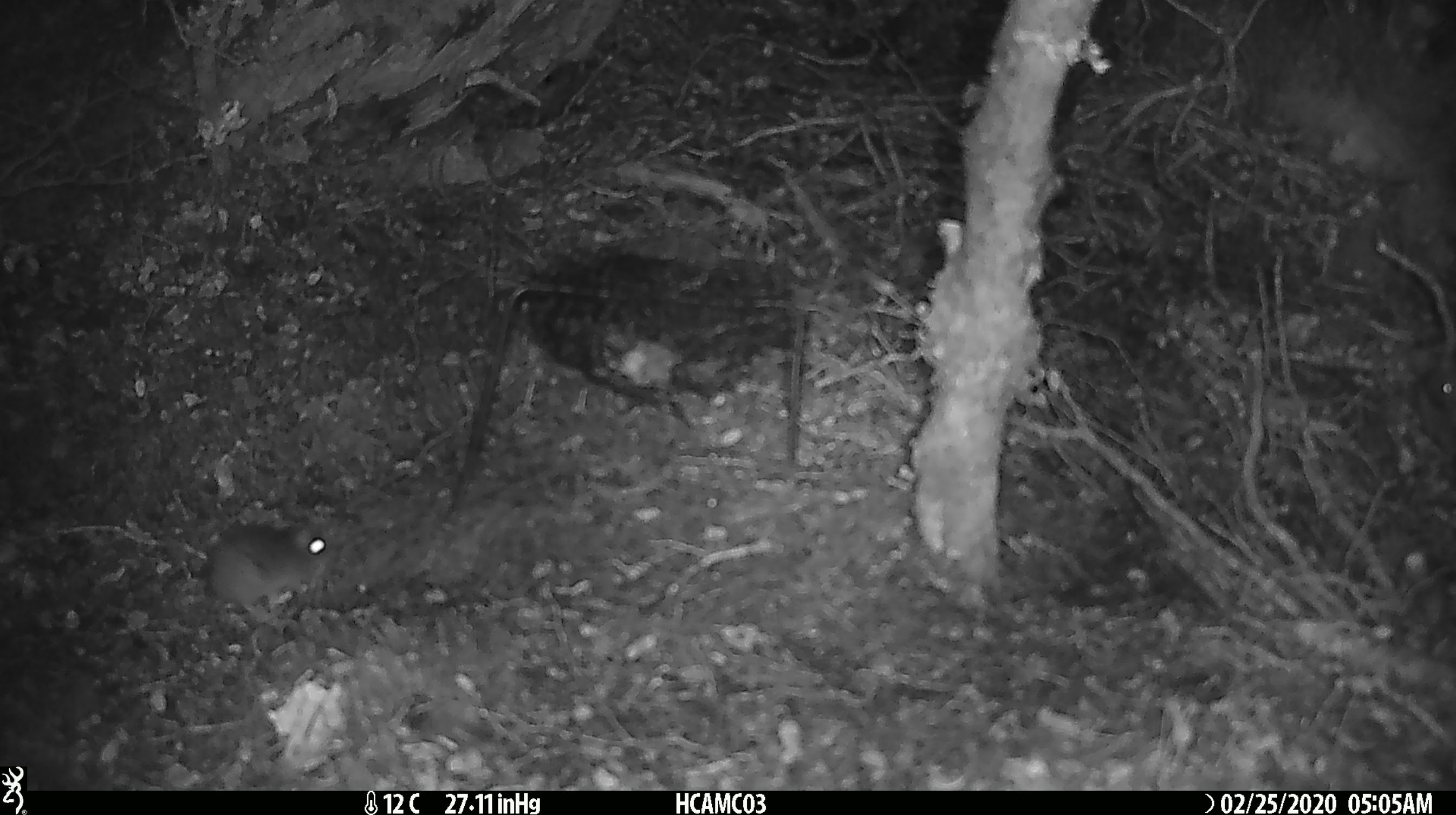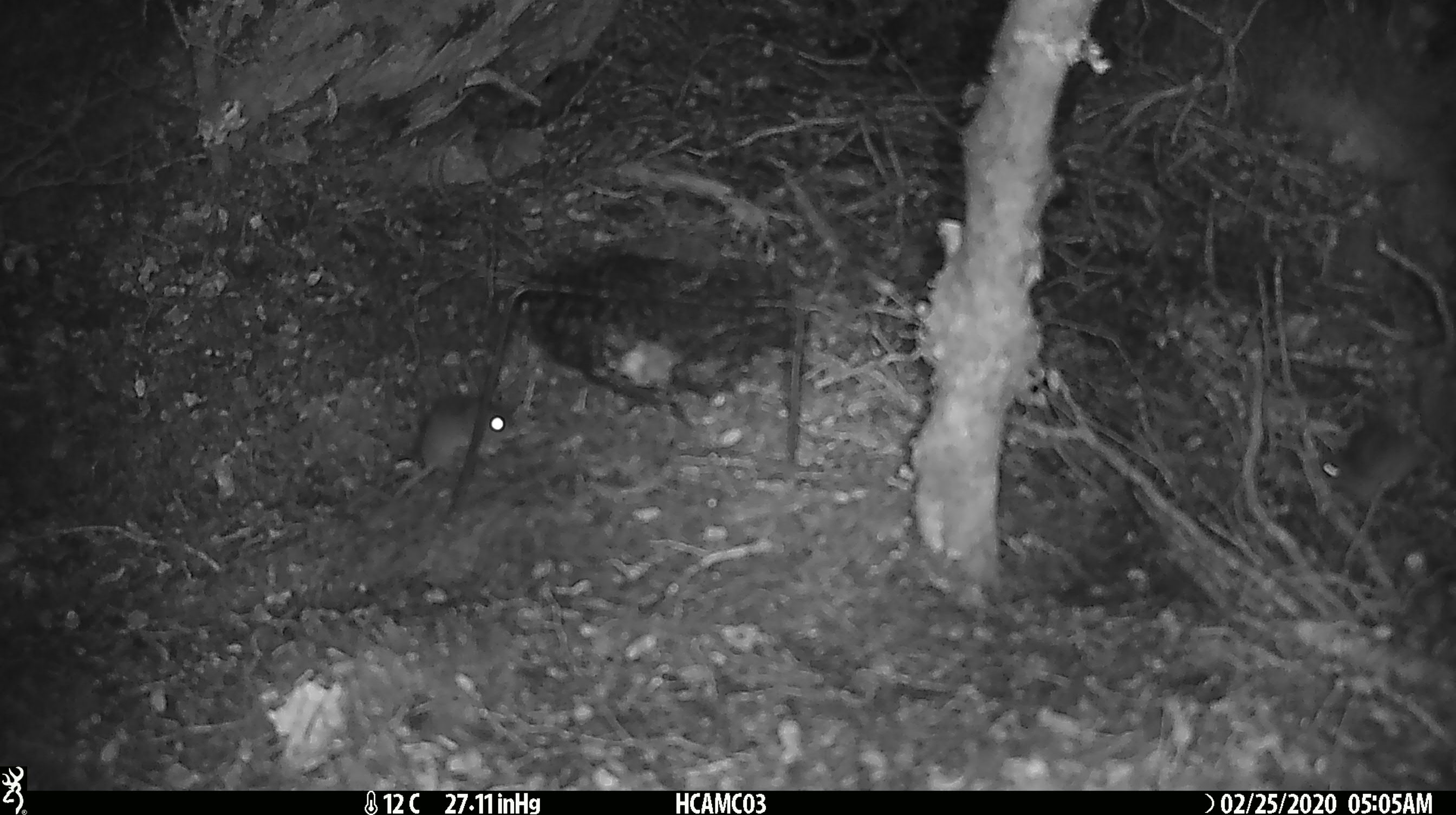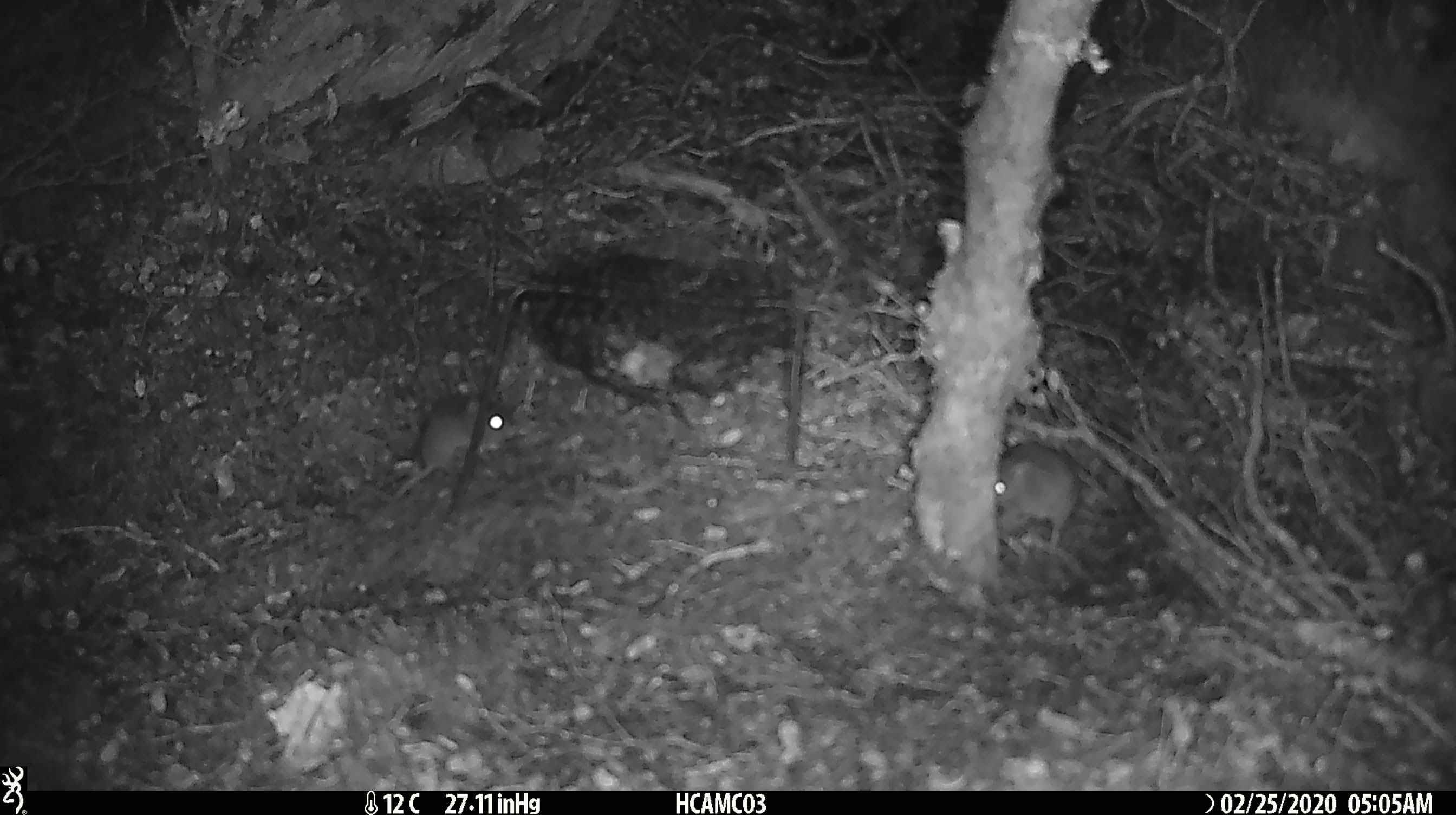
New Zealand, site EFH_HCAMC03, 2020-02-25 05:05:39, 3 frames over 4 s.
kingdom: Animalia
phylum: Chordata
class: Mammalia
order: Rodentia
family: Muridae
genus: Mus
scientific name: Mus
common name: mouse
Mouse (Mus).